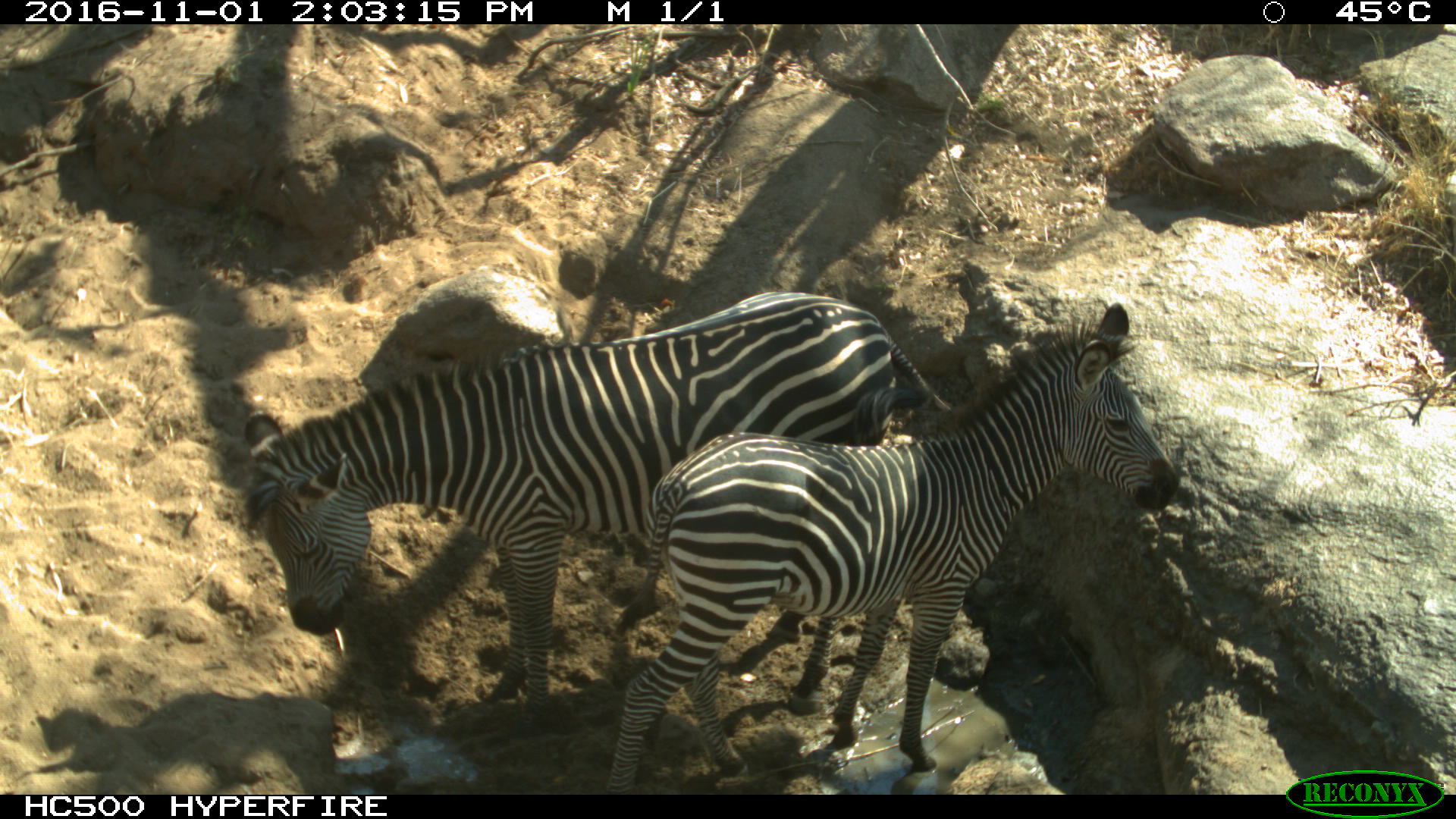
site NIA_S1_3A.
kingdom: Animalia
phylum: Chordata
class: Mammalia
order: Perissodactyla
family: Equidae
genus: Equus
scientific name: Equus quagga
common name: plains zebra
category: zebraplains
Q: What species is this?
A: Zebraplains (plains zebra) (Equus quagga).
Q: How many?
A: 2.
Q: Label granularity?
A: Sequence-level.